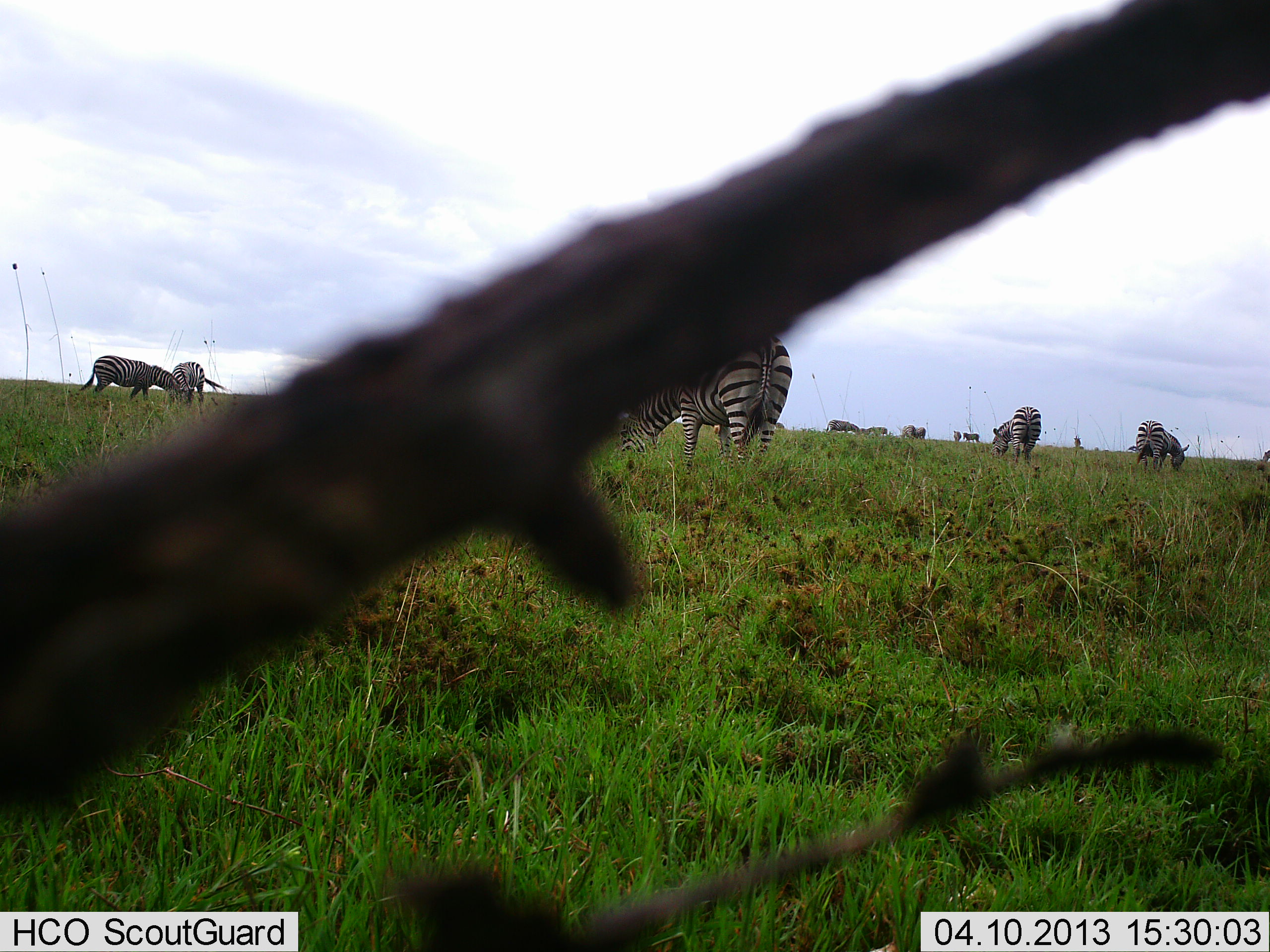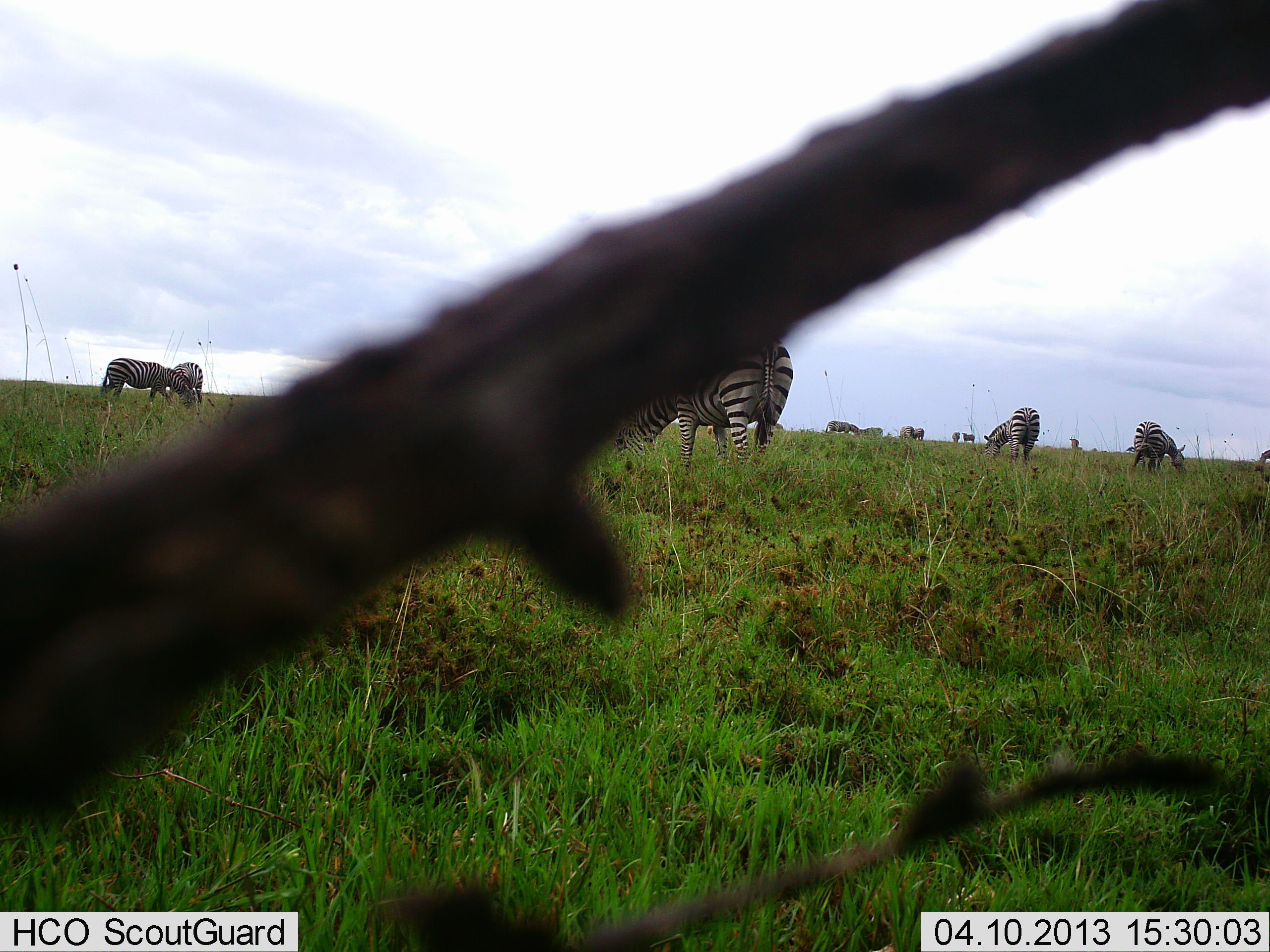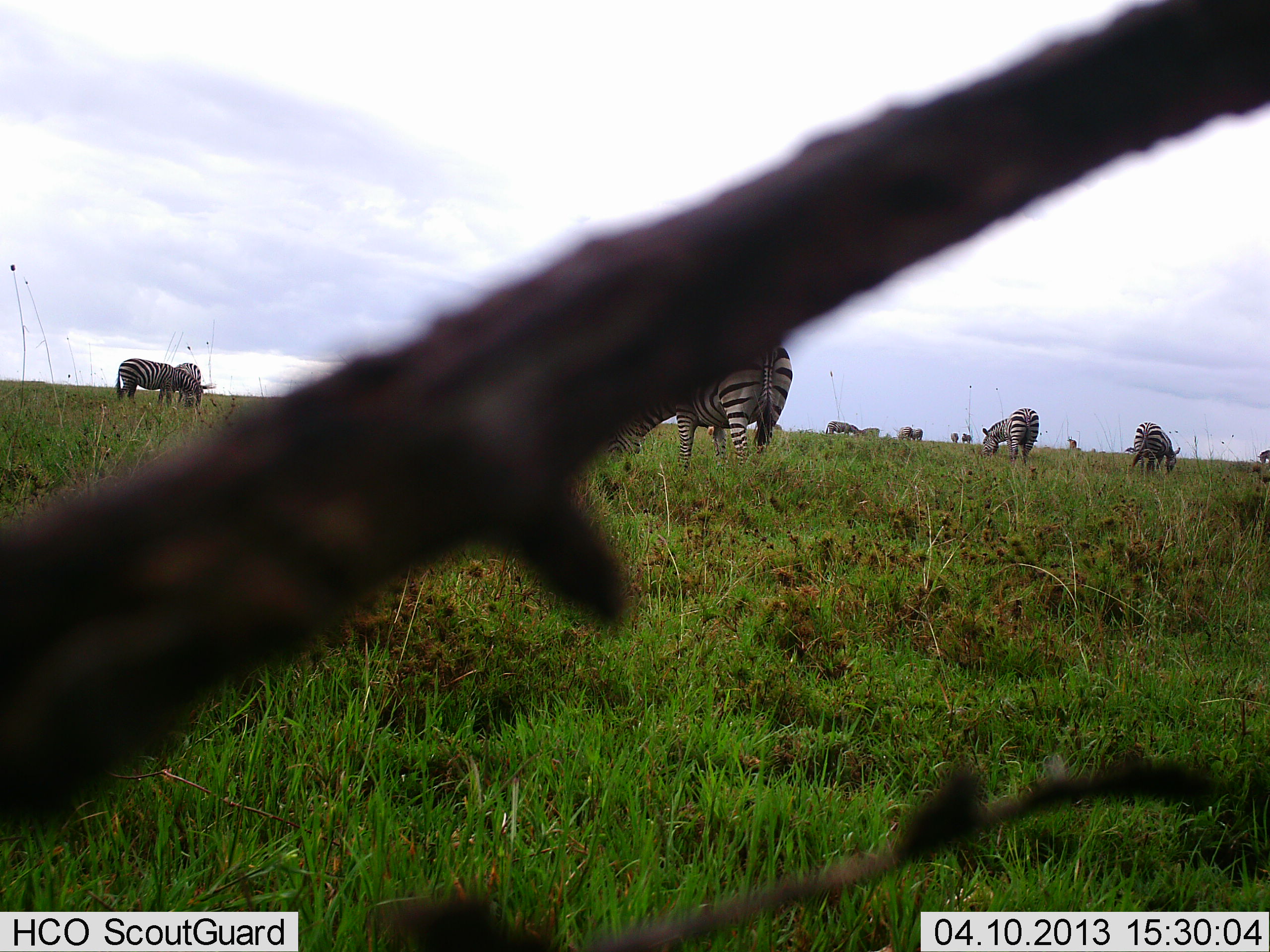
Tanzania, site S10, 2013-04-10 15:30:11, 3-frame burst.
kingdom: Animalia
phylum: Chordata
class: Mammalia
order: Perissodactyla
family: Equidae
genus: Equus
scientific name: Equus quagga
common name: plains zebra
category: zebra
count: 9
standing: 50%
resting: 0%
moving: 21%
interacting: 0%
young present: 0%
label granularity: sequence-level